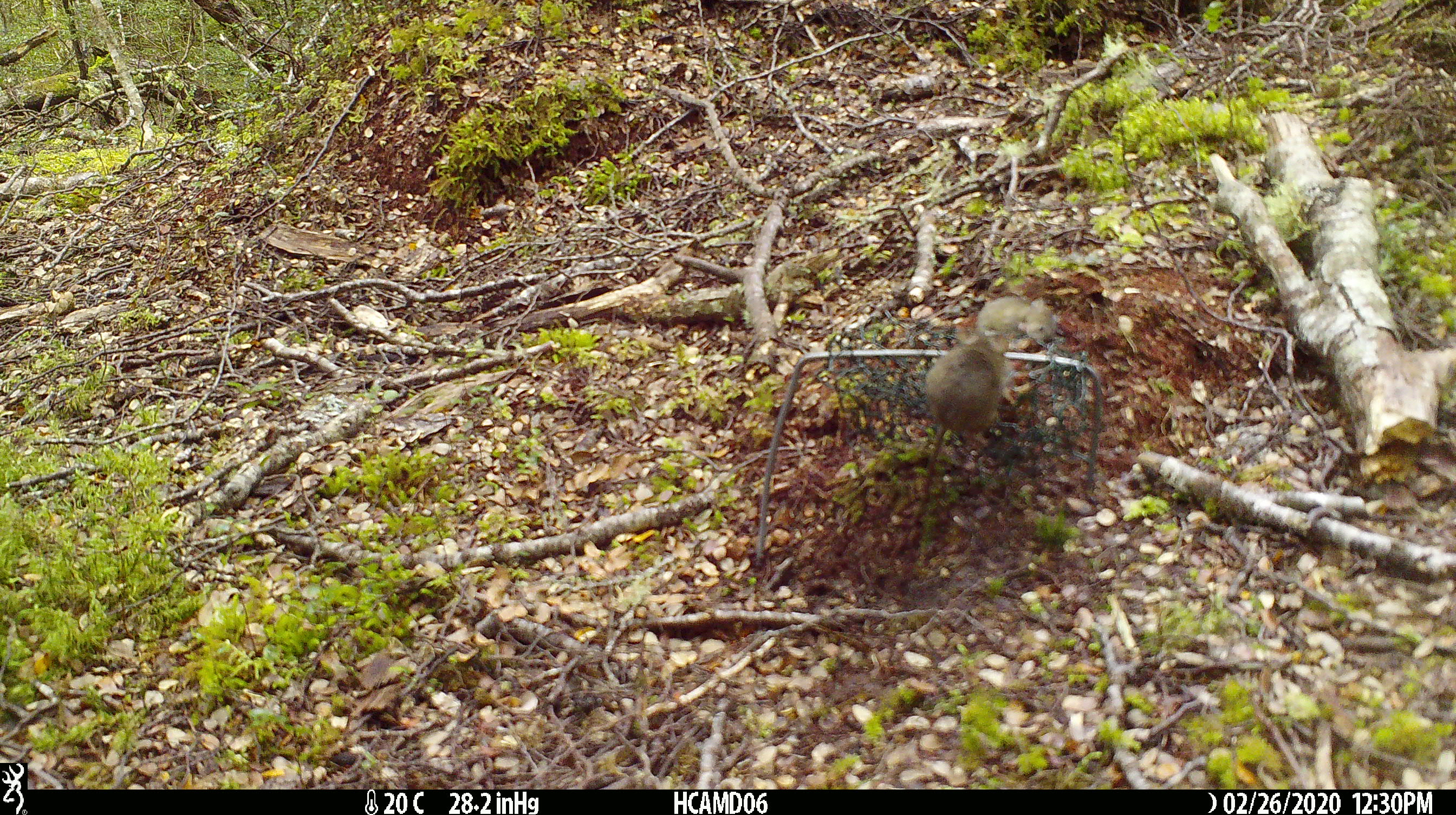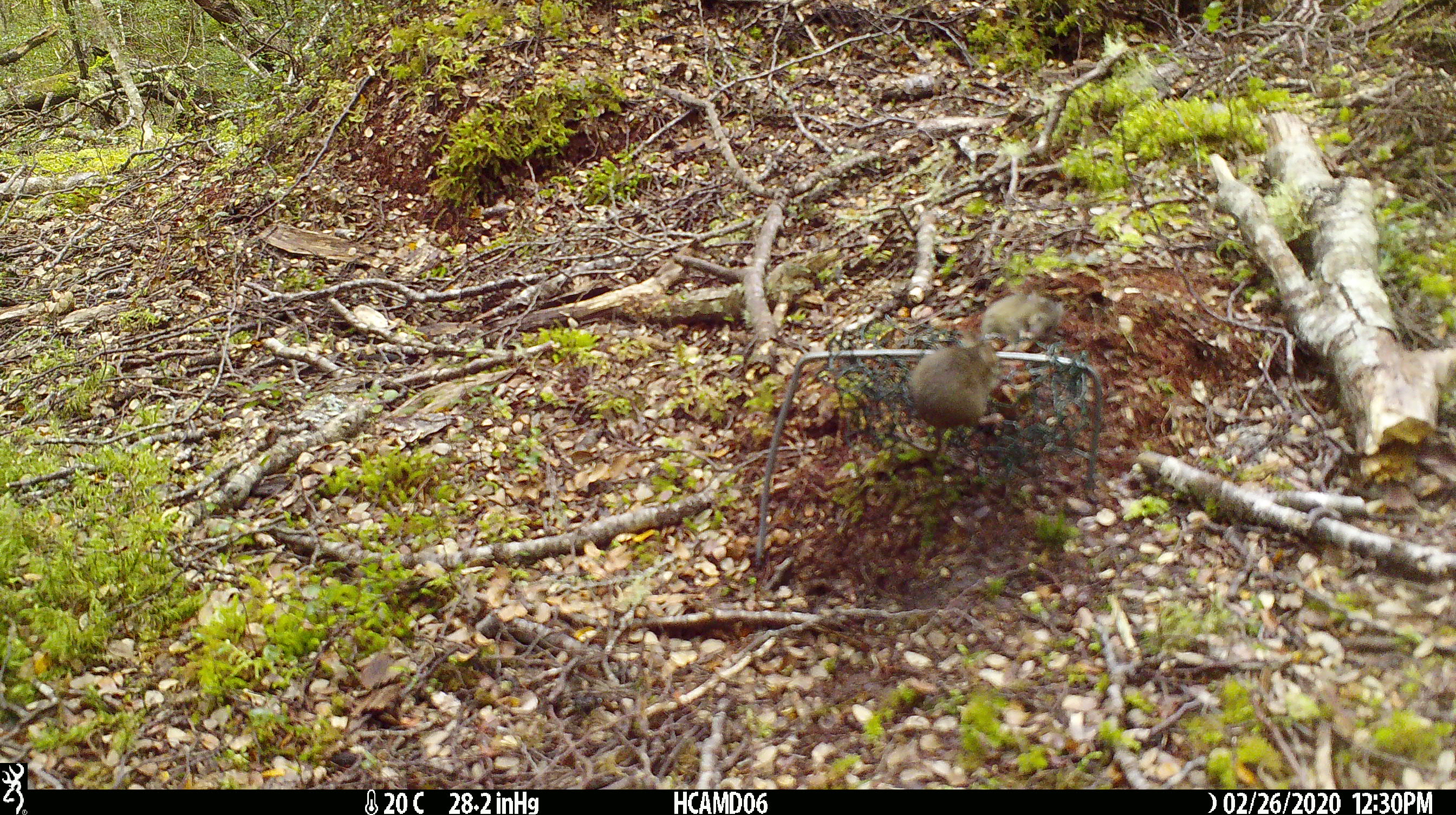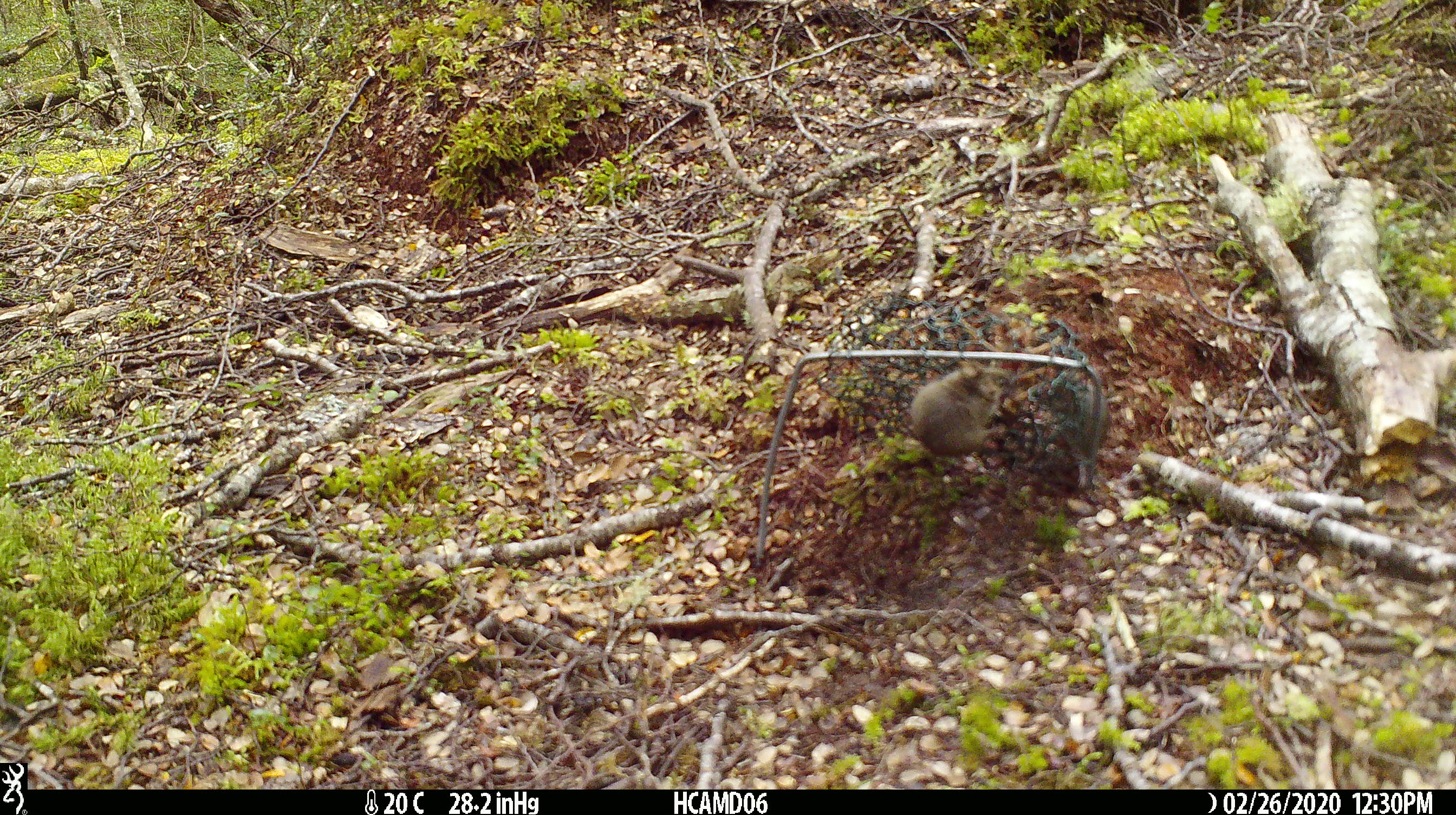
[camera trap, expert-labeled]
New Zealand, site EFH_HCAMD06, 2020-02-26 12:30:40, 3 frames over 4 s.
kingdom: Animalia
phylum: Chordata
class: Mammalia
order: Rodentia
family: Muridae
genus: Mus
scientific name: Mus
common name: mouse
Mouse (Mus).